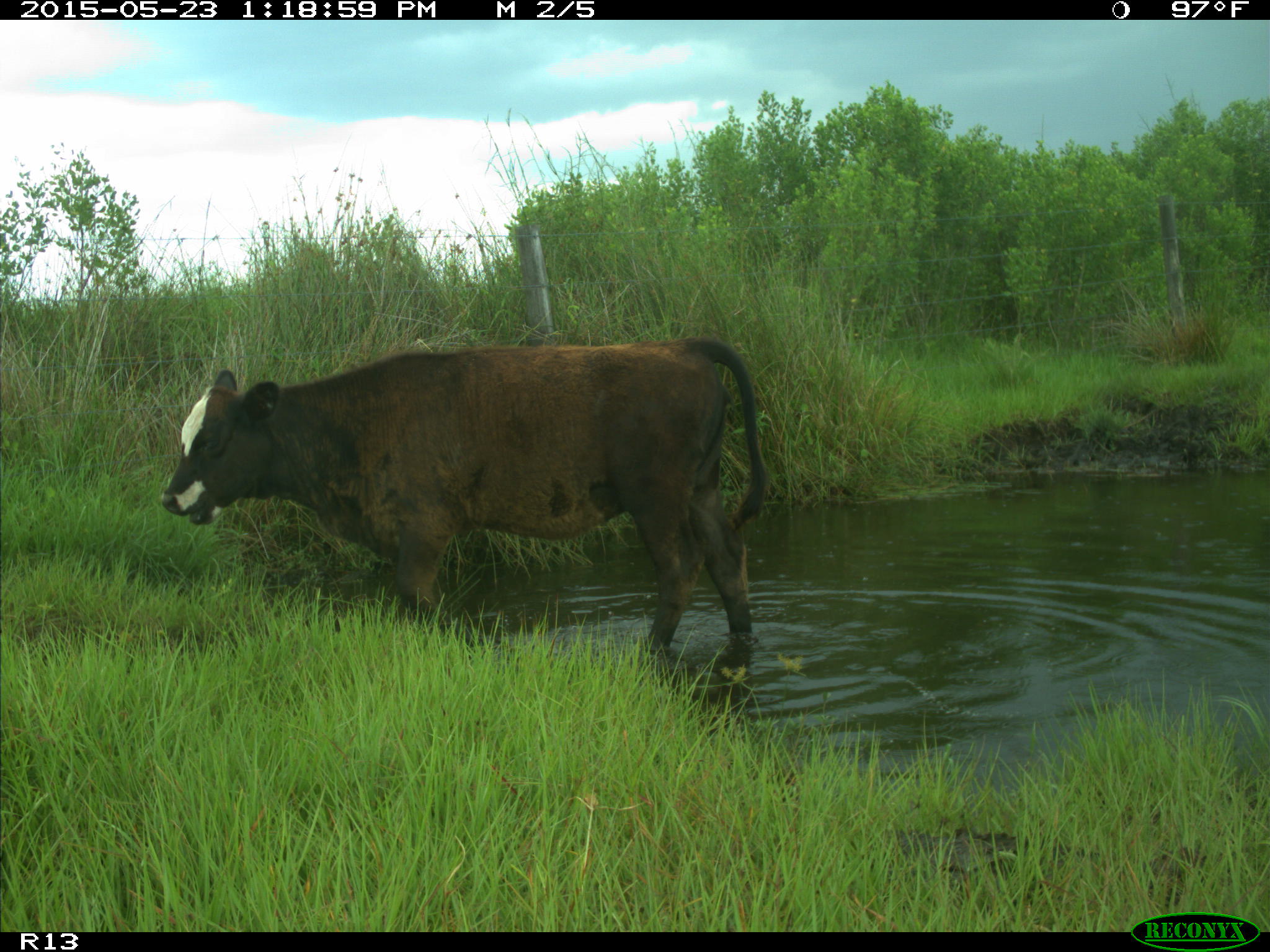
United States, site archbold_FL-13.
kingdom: Animalia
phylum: Chordata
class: Mammalia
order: Artiodactyla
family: Bovidae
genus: Bos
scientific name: Bos taurus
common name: domestic cow